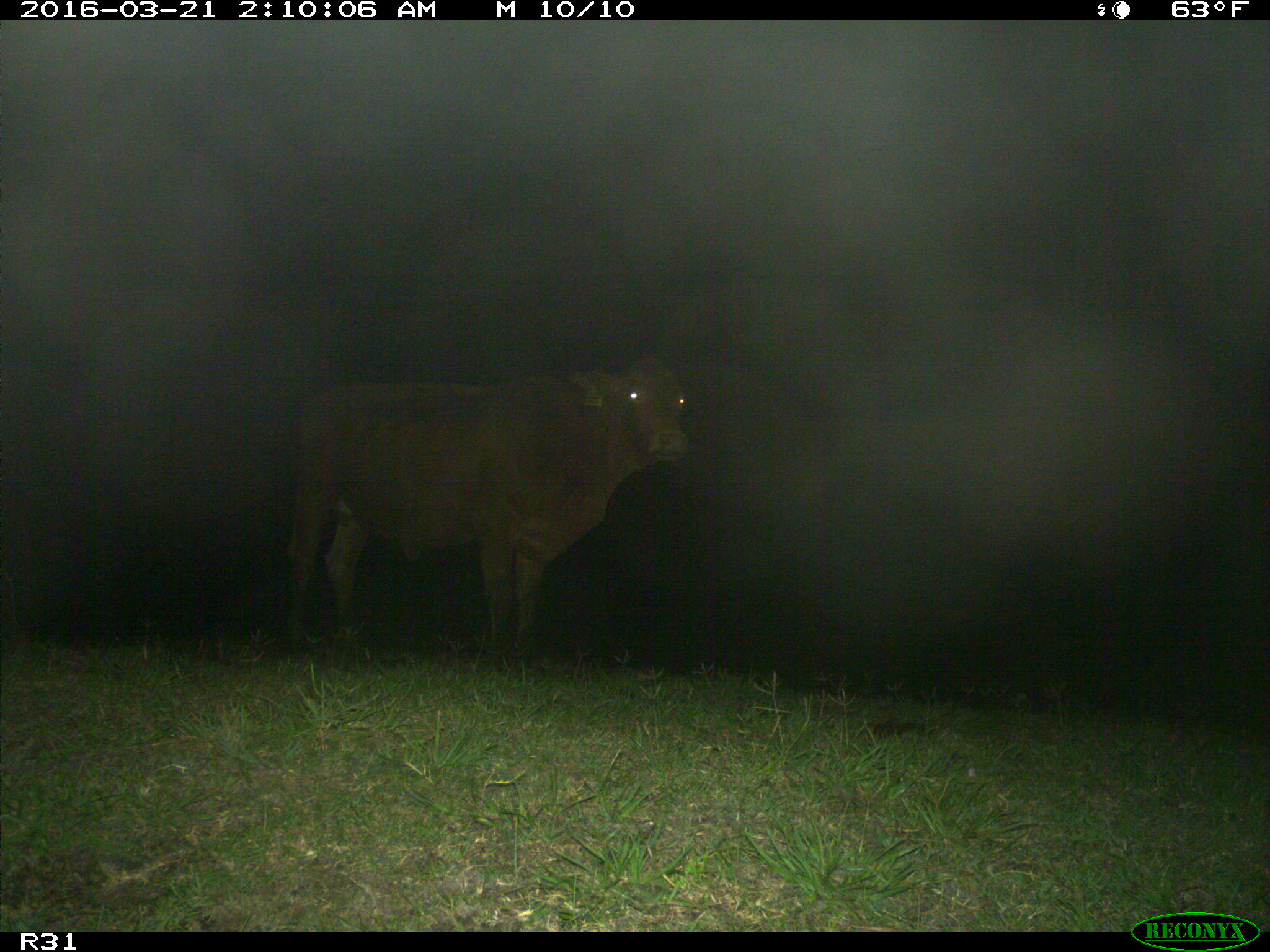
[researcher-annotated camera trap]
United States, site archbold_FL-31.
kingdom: Animalia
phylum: Chordata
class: Mammalia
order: Artiodactyla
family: Bovidae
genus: Bos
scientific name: Bos taurus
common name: domestic cow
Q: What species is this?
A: Bos taurus (domestic cow).